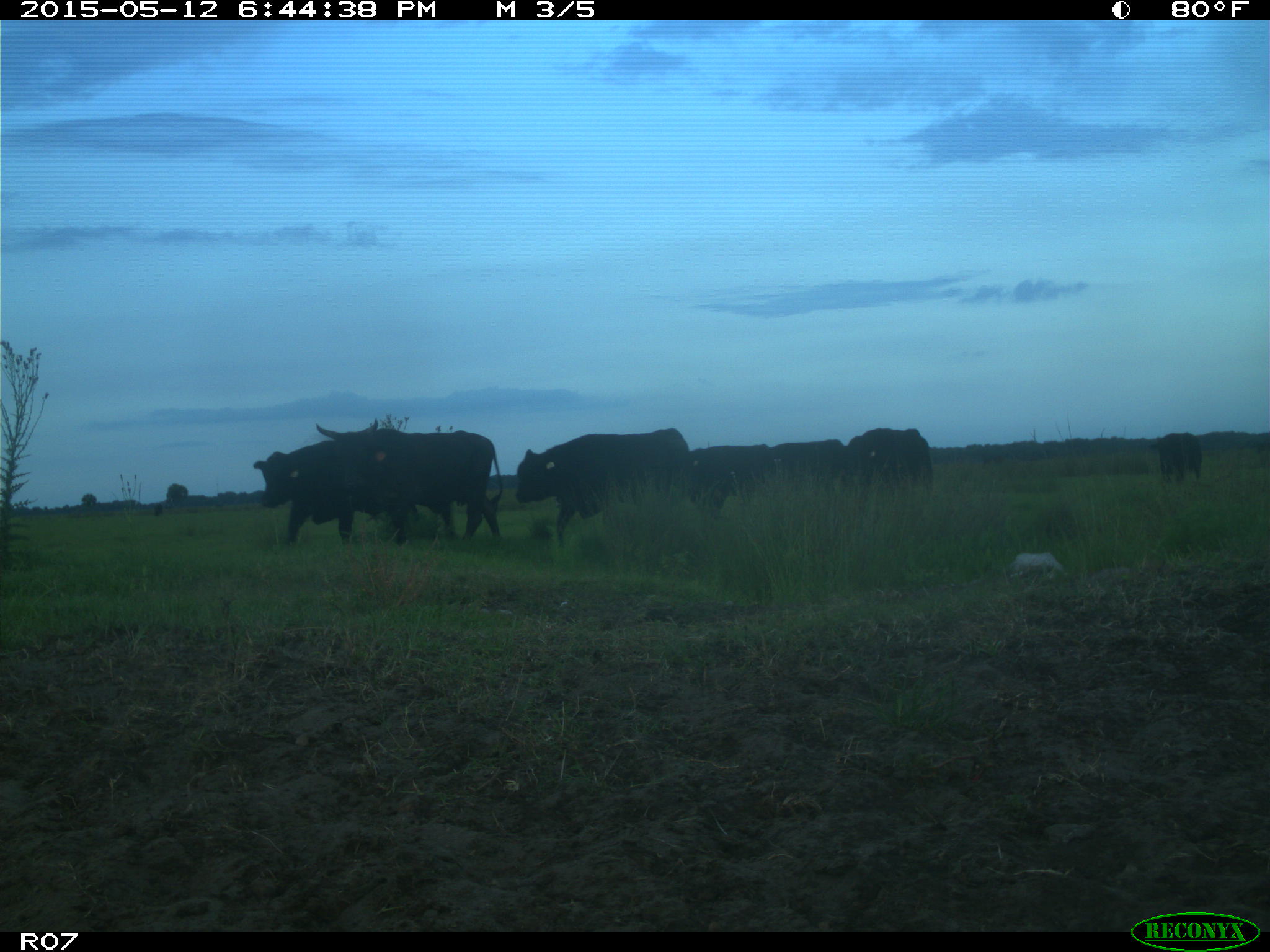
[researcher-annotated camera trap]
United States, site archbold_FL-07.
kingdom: Animalia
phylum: Chordata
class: Mammalia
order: Artiodactyla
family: Bovidae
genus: Bos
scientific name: Bos taurus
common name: domestic cow